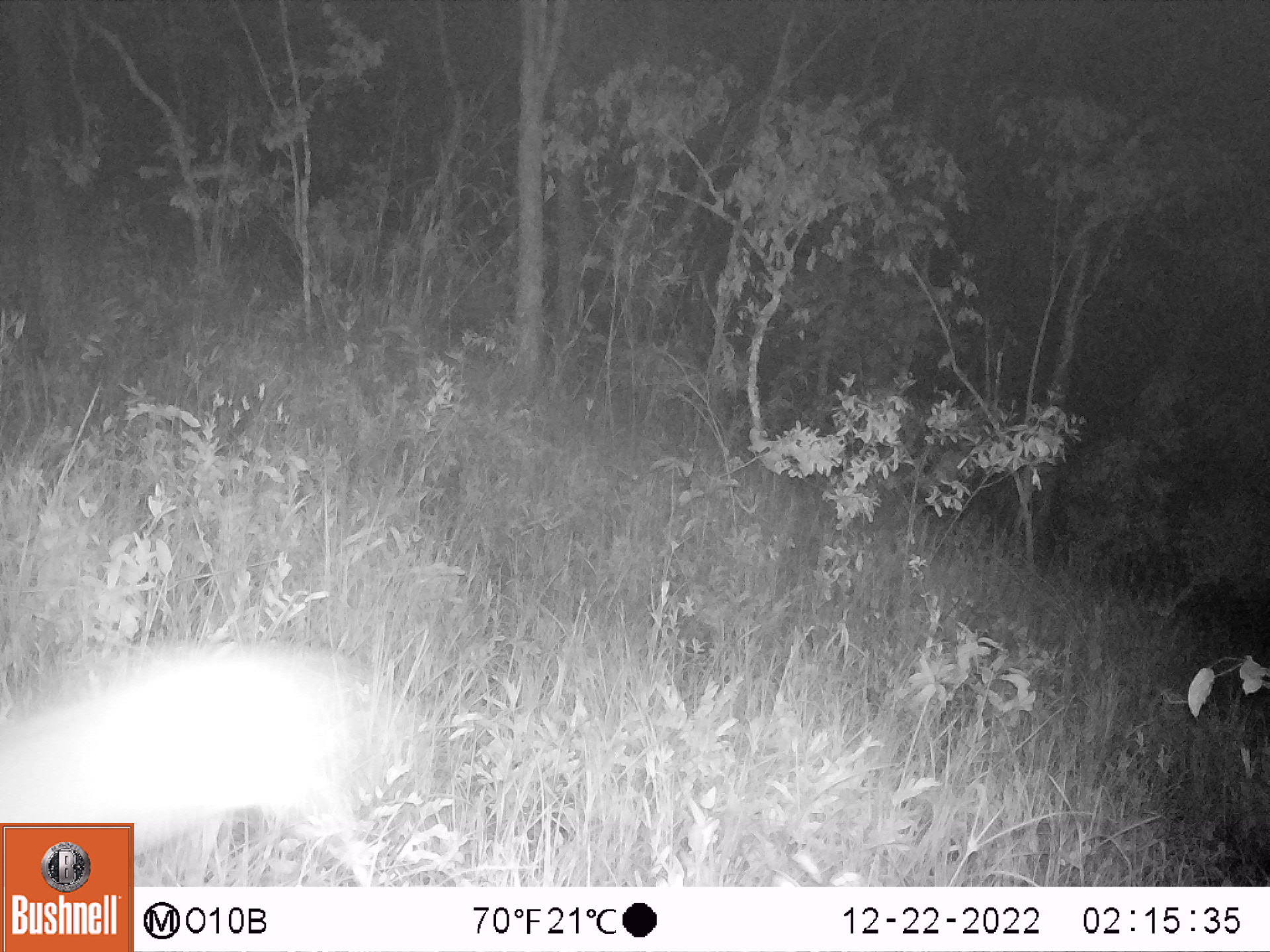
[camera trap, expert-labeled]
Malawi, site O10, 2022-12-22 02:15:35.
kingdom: Animalia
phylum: Chordata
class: Mammalia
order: Artiodactyla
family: Bovidae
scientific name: Antilopinae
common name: small antelope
Small antelope (Antilopinae), count 1.